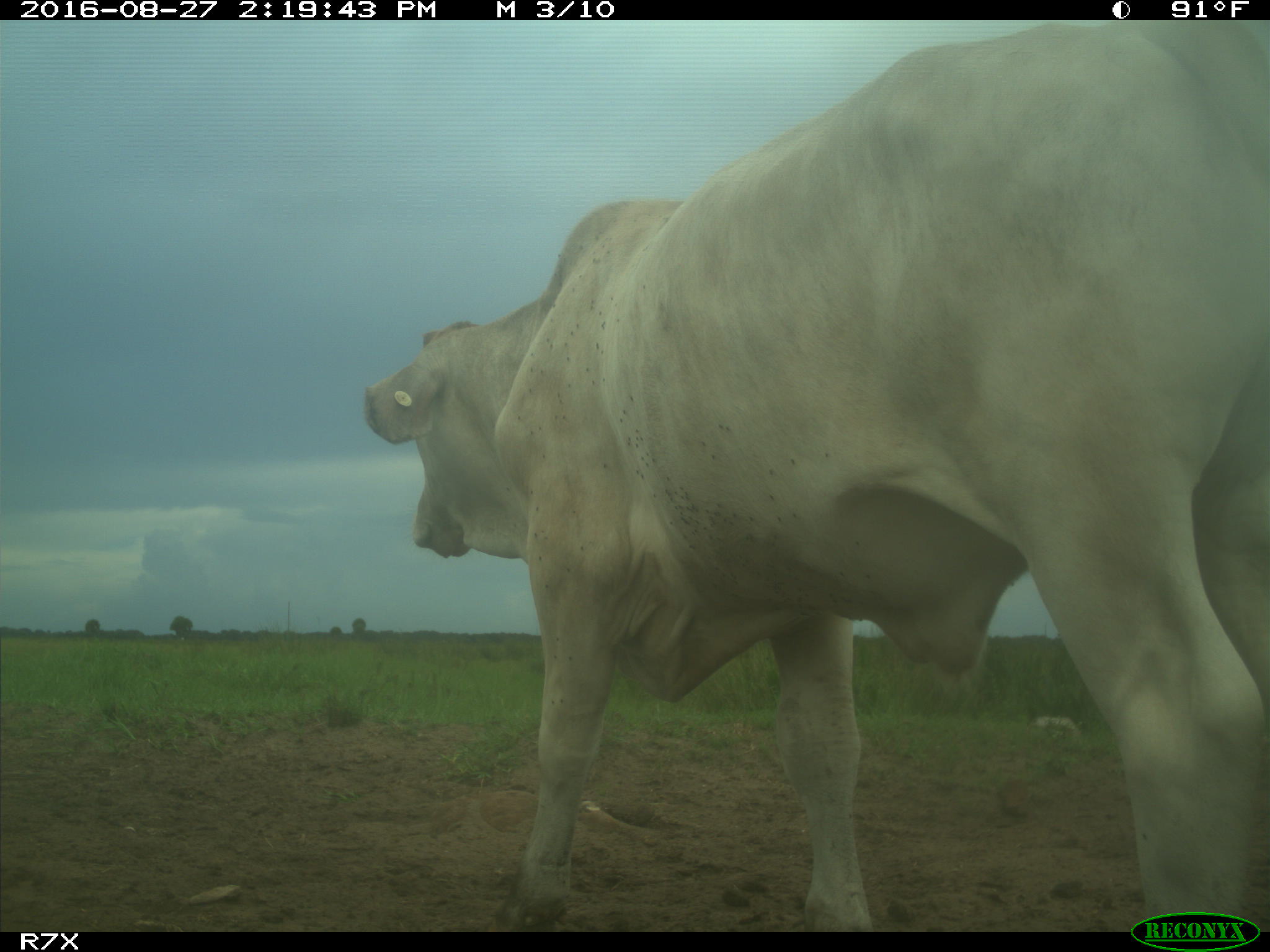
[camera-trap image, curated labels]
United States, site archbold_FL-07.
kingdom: Animalia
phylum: Chordata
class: Mammalia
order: Artiodactyla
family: Bovidae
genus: Bos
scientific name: Bos taurus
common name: domestic cow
Bos taurus (domestic cow).